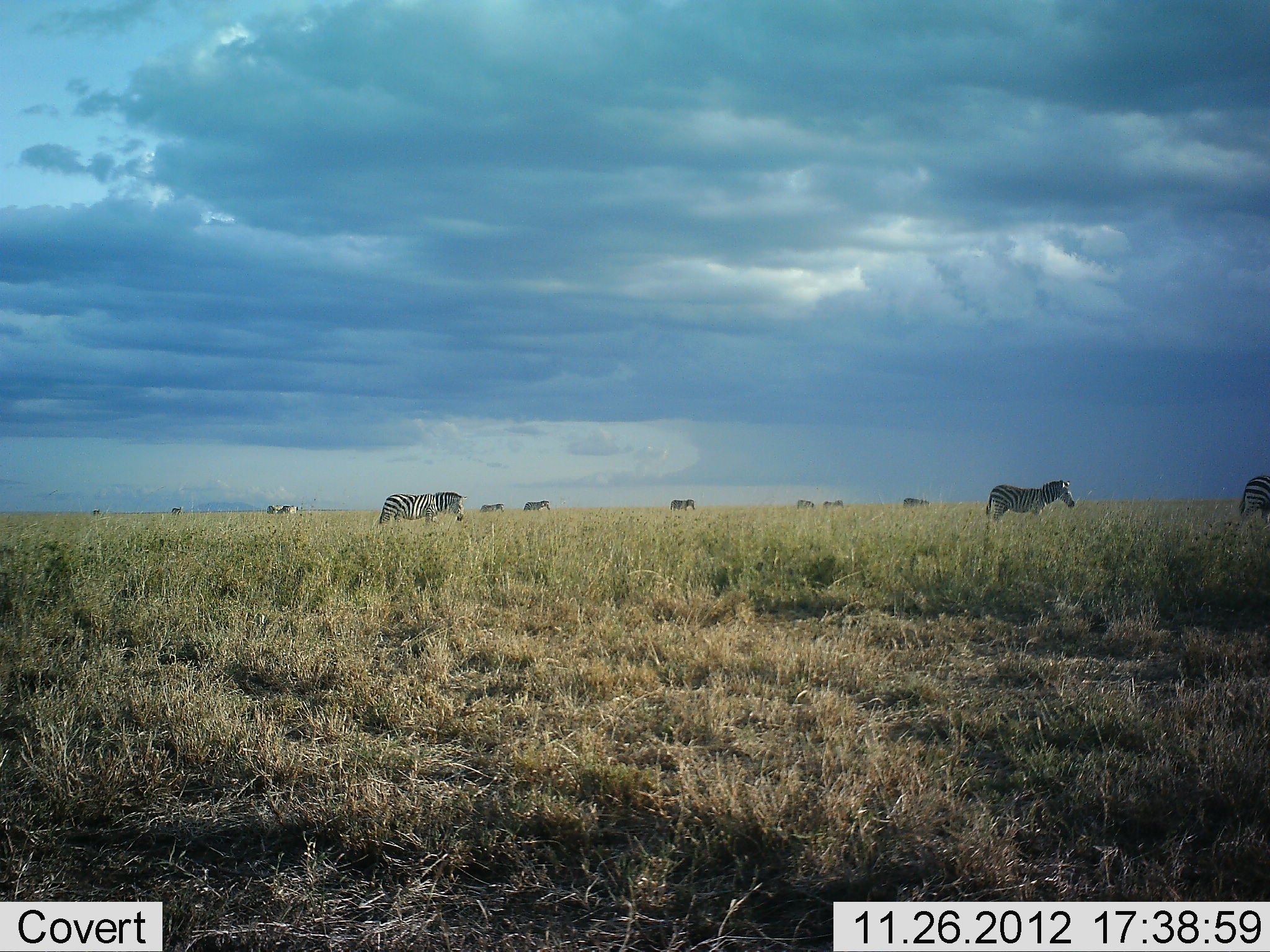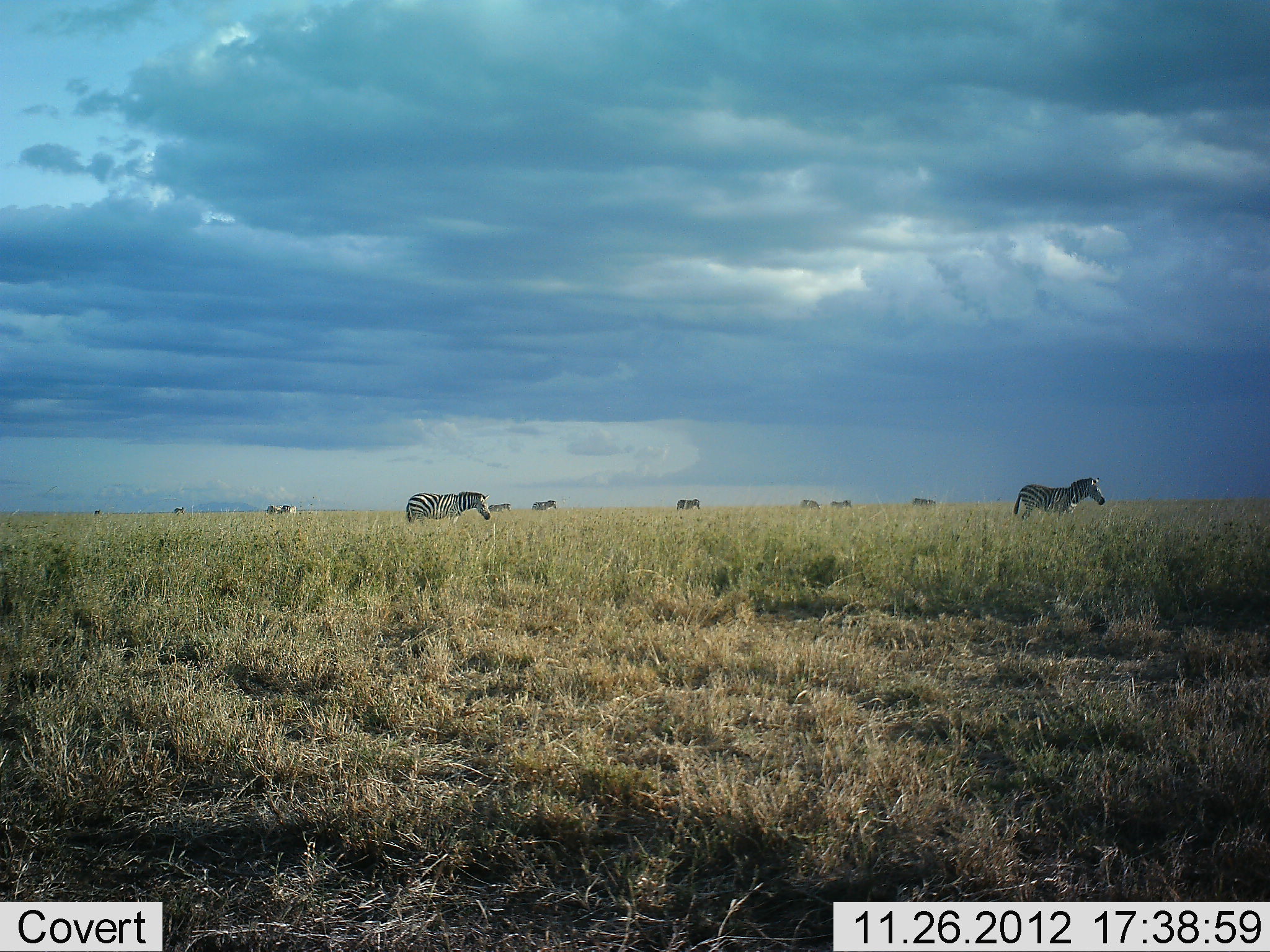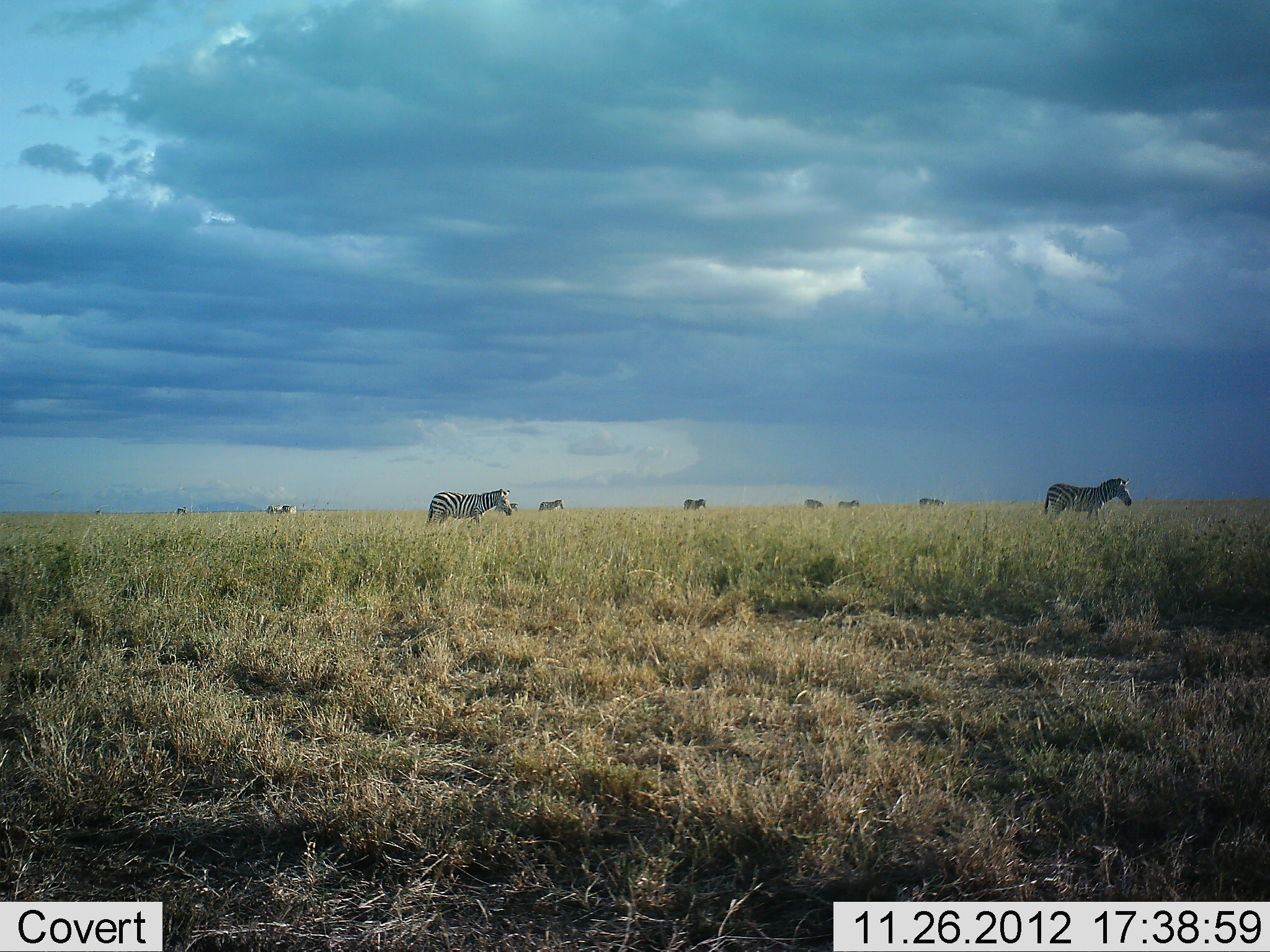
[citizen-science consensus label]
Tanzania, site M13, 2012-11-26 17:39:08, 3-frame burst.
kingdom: Animalia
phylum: Chordata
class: Mammalia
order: Perissodactyla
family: Equidae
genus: Equus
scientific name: Equus quagga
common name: plains zebra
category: zebra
Zebra (plains zebra) (Equus quagga), count 11-50. Behavior (volunteer vote fractions): standing 16%, resting 0%, moving 94%, interacting 0%. Young present (vote fraction): 0%. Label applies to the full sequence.